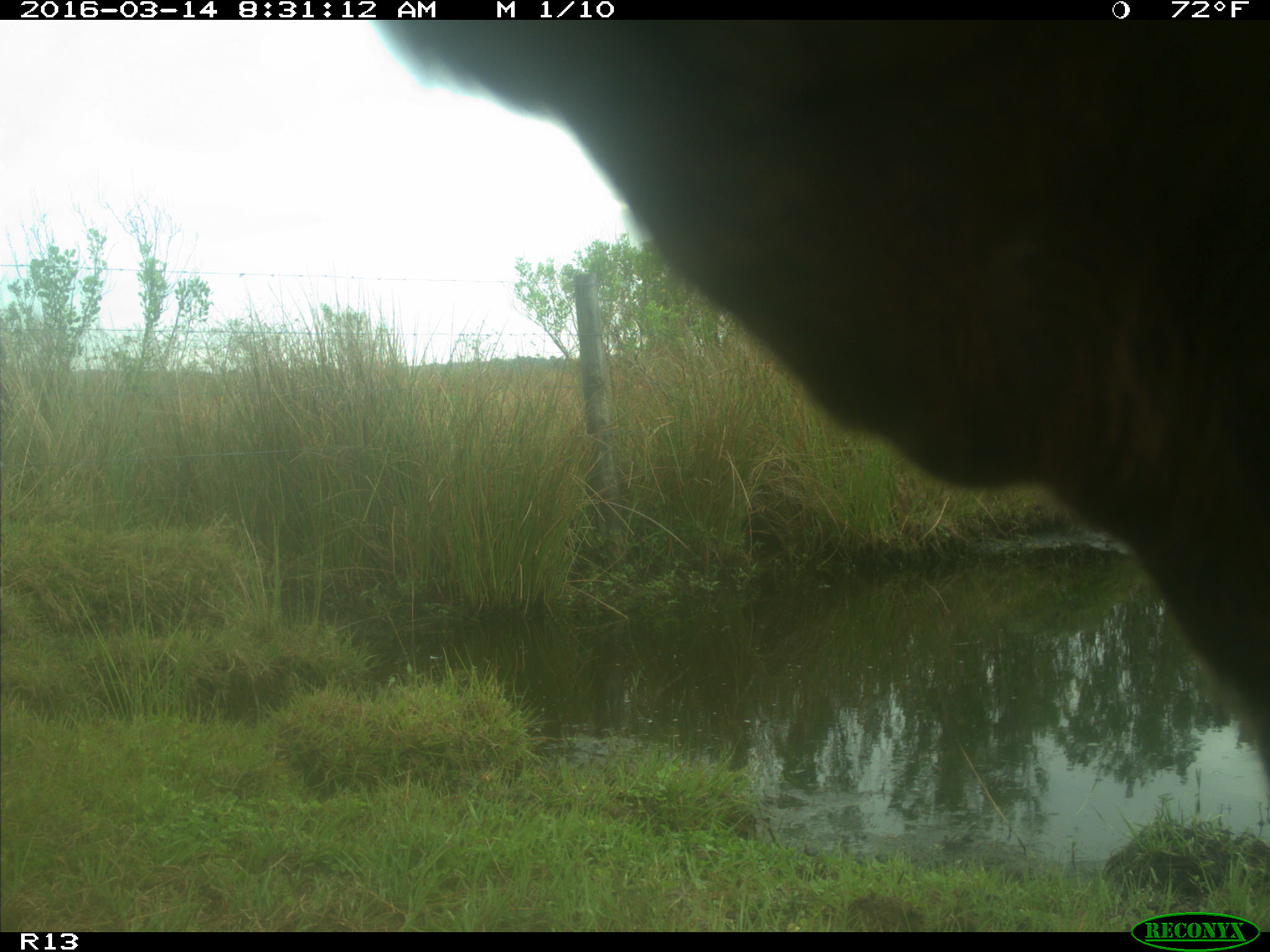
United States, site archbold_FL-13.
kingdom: Animalia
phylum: Chordata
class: Mammalia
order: Artiodactyla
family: Bovidae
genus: Bos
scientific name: Bos taurus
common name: domestic cow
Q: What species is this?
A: Bos taurus (domestic cow).